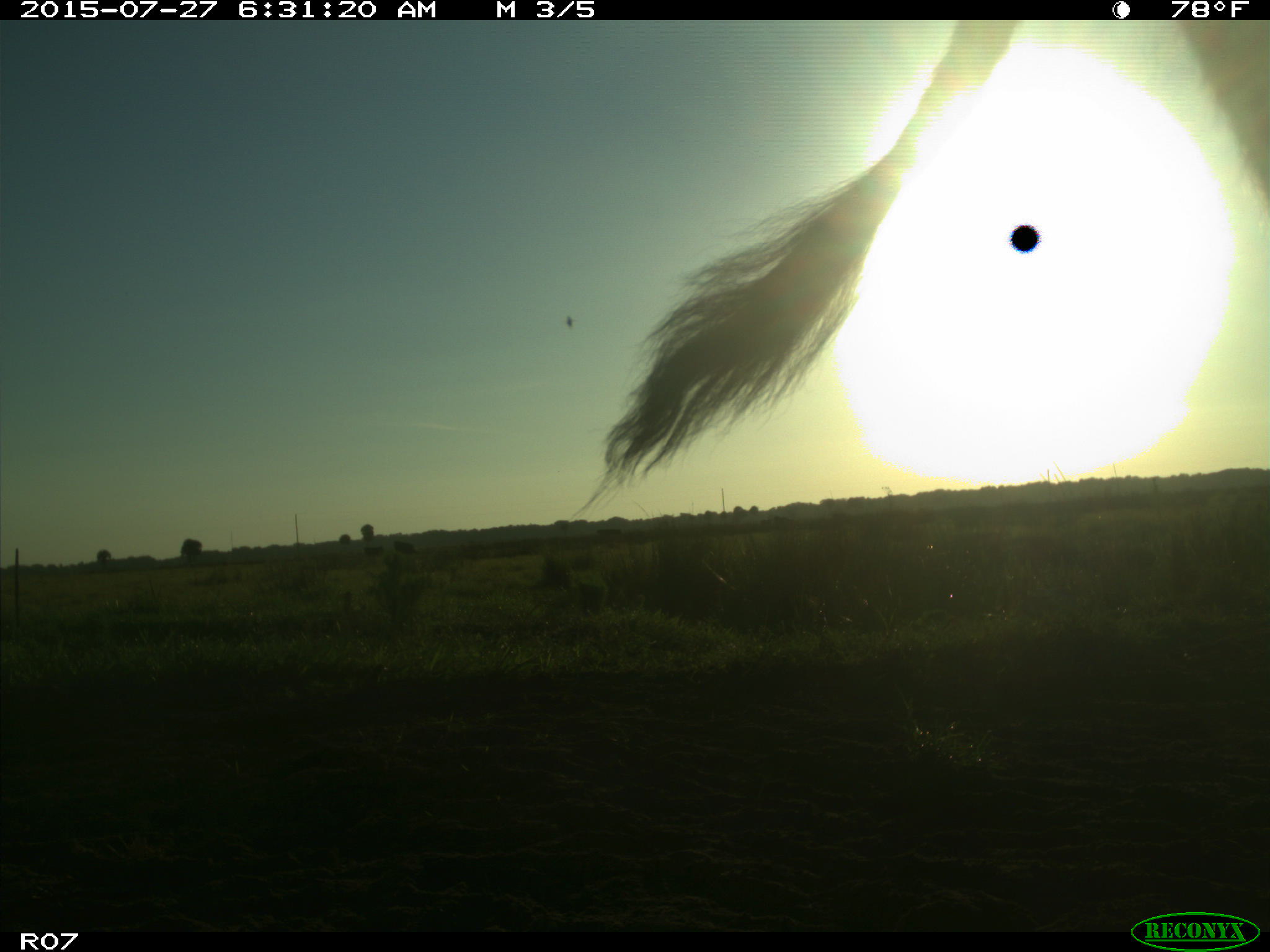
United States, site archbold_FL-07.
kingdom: Animalia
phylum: Chordata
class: Mammalia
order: Artiodactyla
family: Bovidae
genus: Bos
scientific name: Bos taurus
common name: domestic cow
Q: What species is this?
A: Bos taurus (domestic cow).